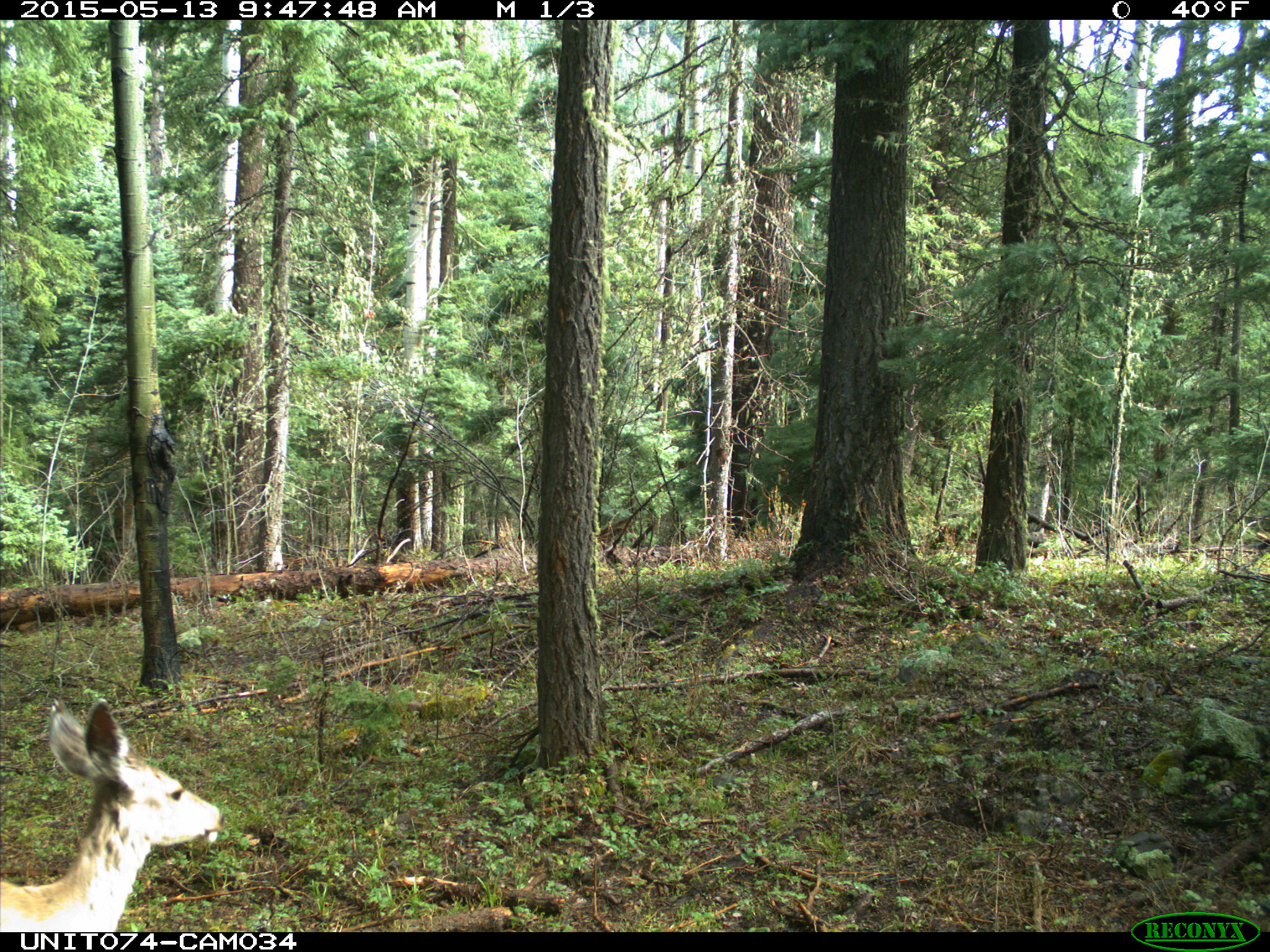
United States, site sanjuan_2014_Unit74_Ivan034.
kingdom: Animalia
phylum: Chordata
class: Mammalia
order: Artiodactyla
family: Cervidae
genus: Odocoileus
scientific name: Odocoileus hemionus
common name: mule deer